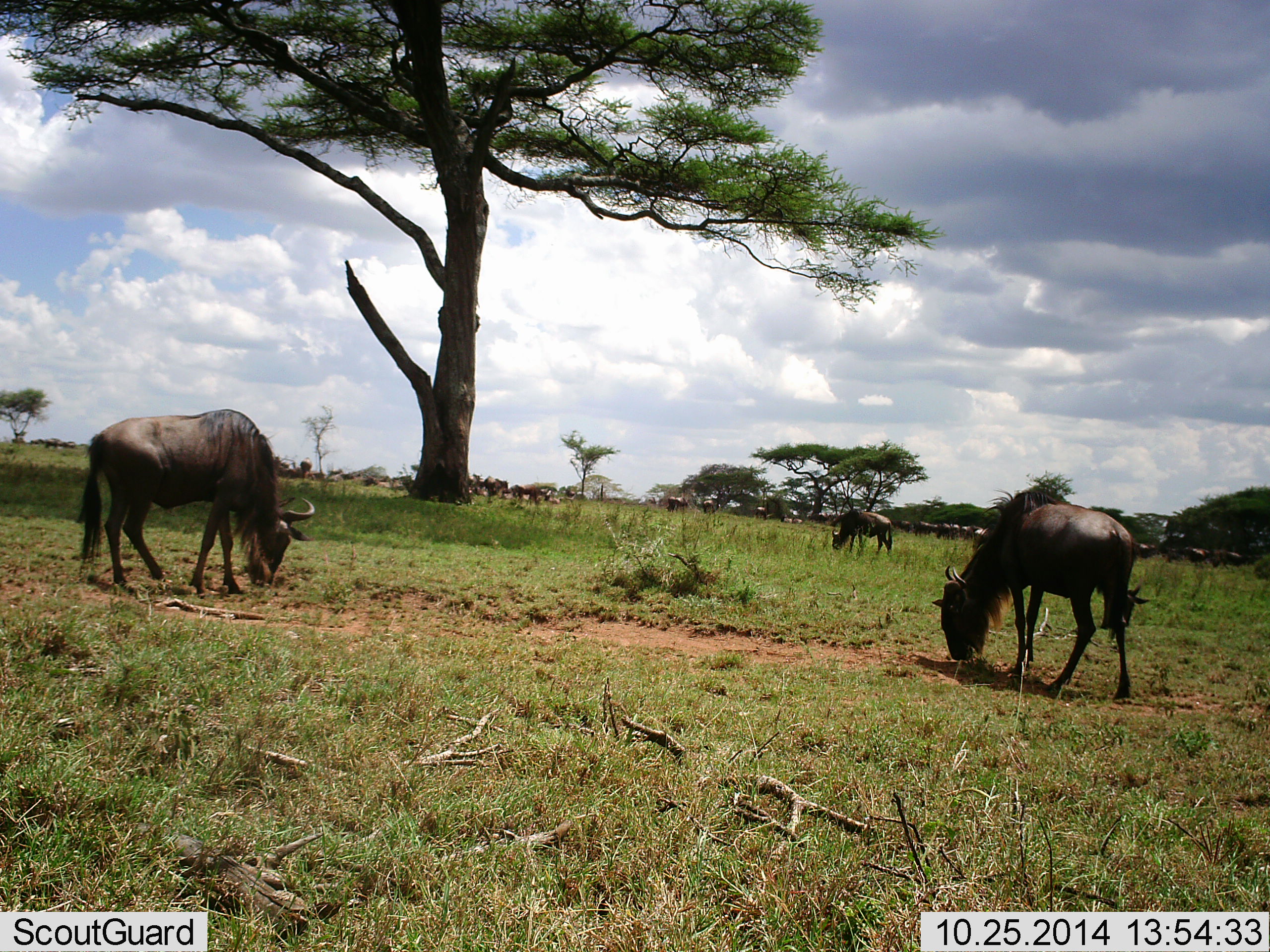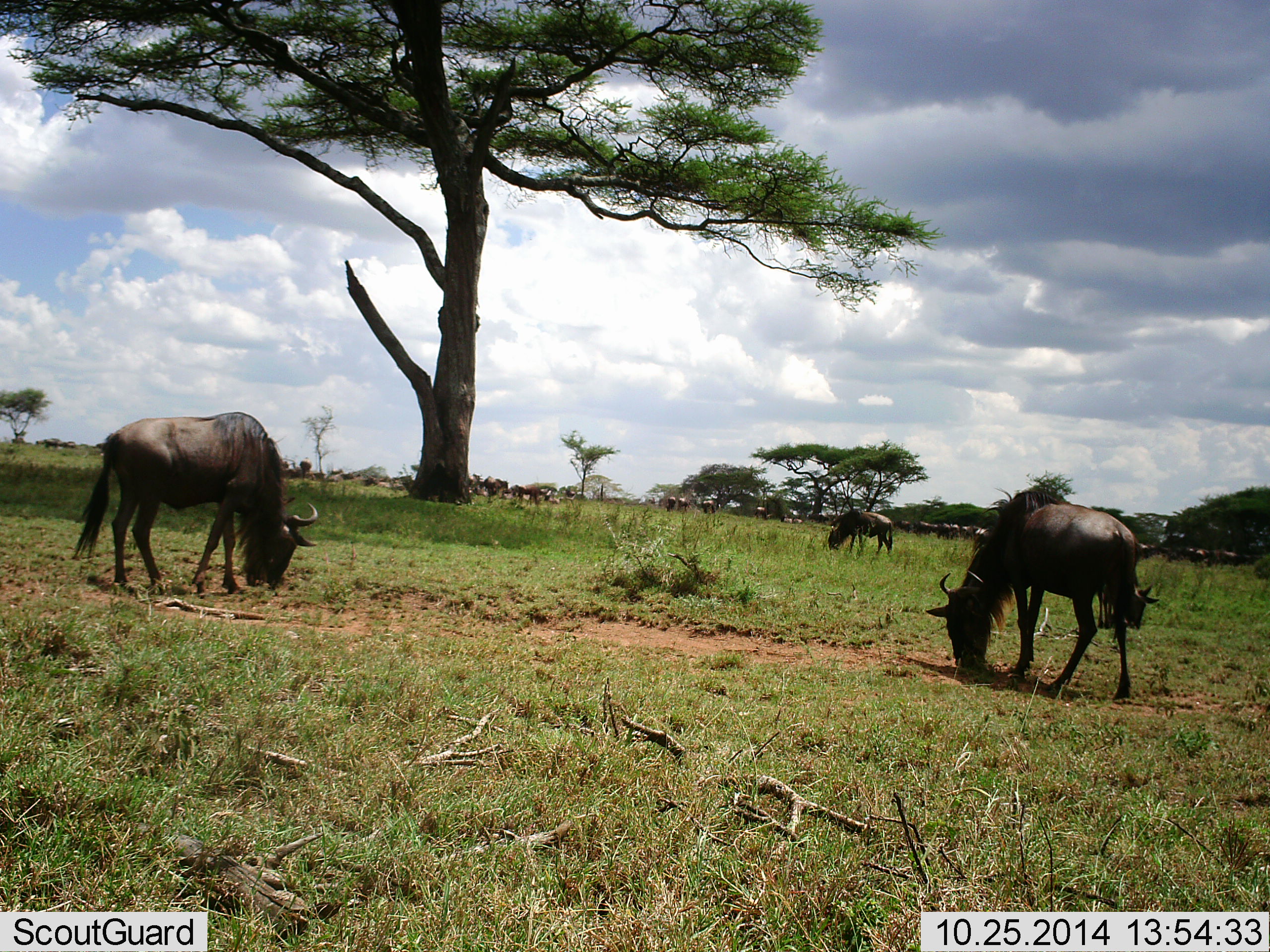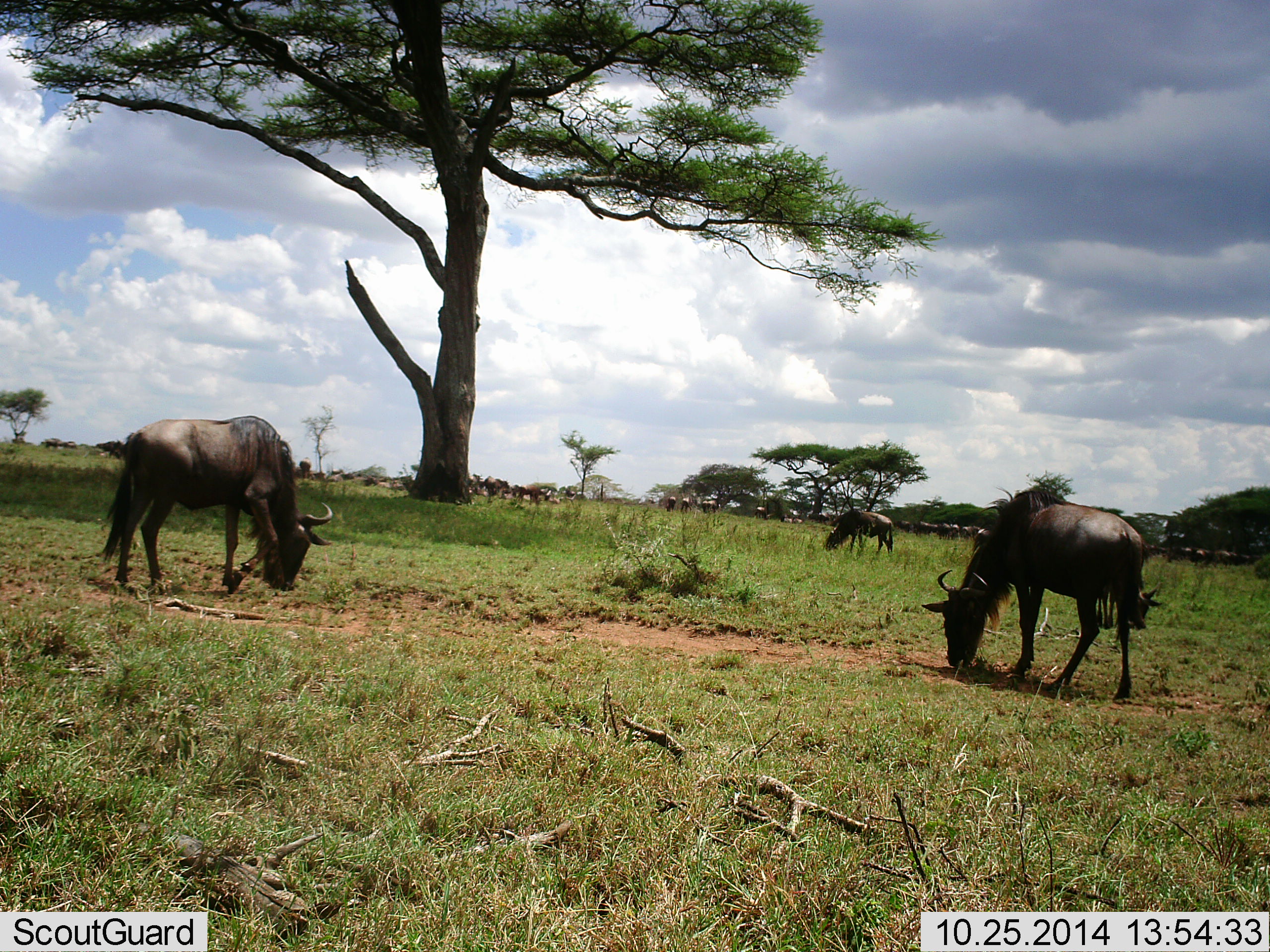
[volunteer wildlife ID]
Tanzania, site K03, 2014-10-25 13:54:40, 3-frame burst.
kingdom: Animalia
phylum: Chordata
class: Mammalia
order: Artiodactyla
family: Bovidae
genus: Connochaetes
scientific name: Connochaetes taurinus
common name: blue wildebeest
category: wildebeest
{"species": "wildebeest (blue wildebeest) (Connochaetes taurinus)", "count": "11-50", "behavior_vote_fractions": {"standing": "40%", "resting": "0%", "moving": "30%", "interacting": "0%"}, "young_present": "0%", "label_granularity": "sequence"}